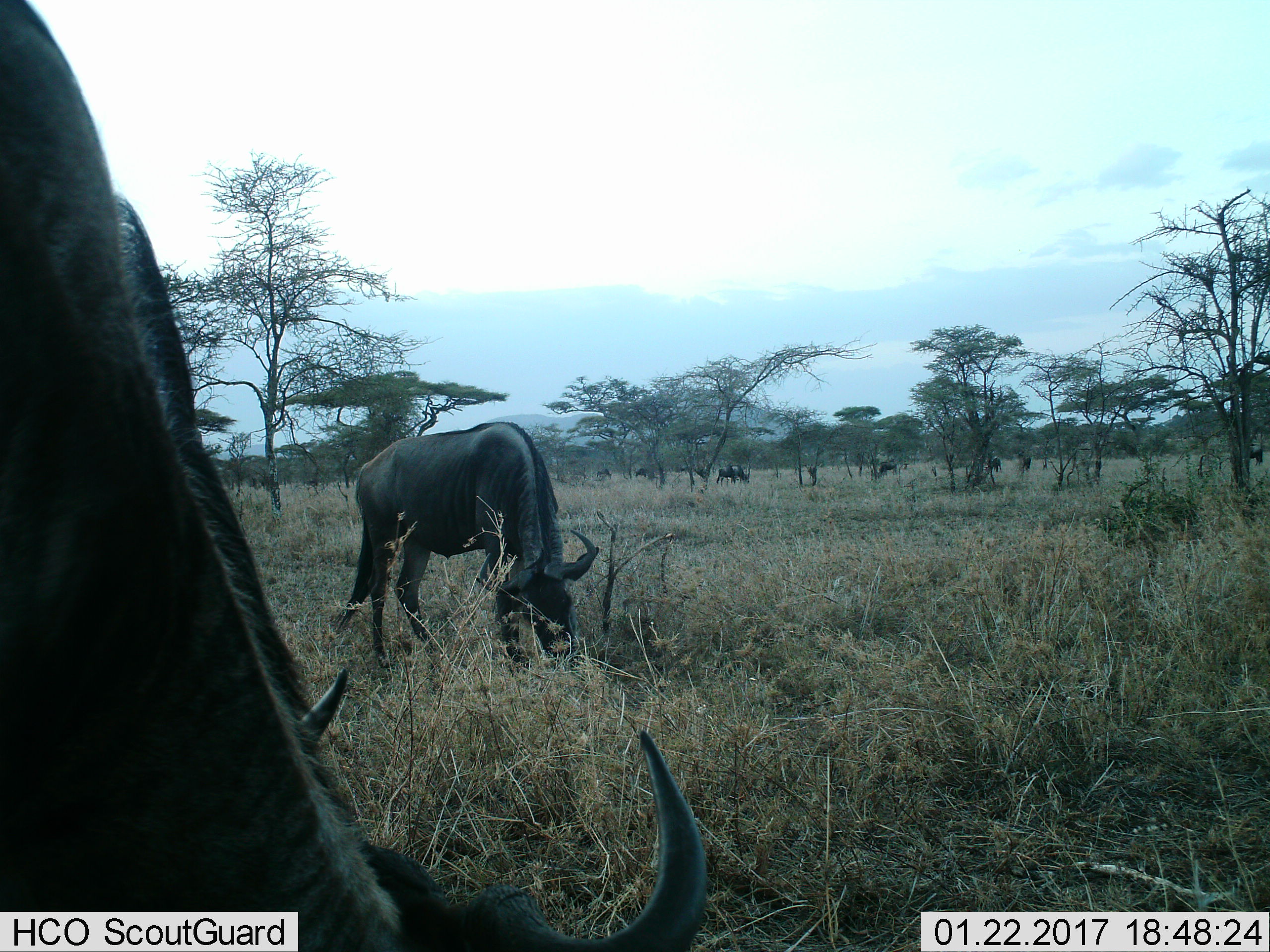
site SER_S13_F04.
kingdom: Animalia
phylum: Chordata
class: Mammalia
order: Artiodactyla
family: Bovidae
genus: Connochaetes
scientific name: Connochaetes taurinus taurinus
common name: blue wildebeest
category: wildebeestblue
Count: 11-50.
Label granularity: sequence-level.